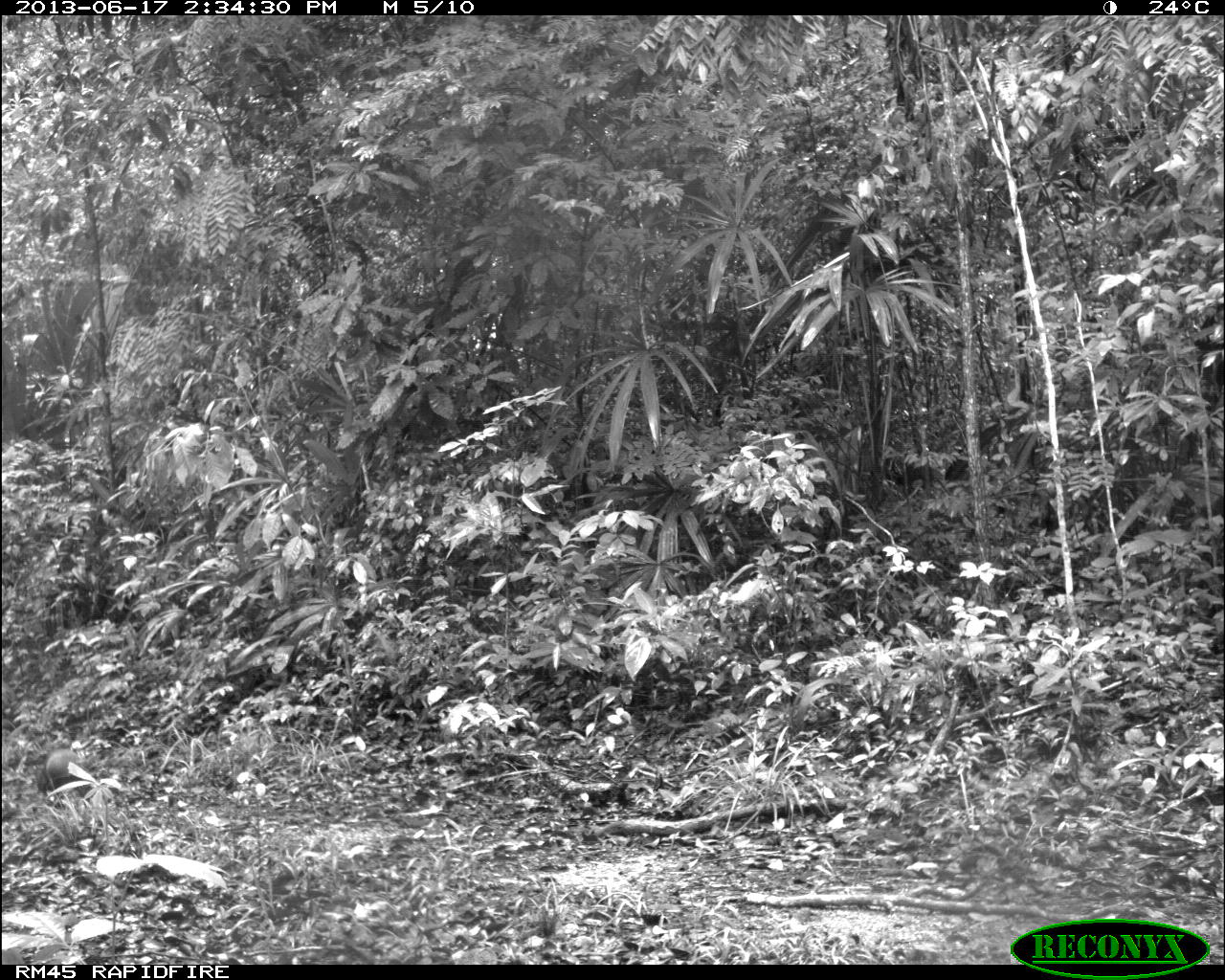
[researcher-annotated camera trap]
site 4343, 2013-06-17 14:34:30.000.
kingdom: Animalia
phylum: Chordata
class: Mammalia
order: Rodentia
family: Dasyproctidae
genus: Dasyprocta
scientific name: Dasyprocta punctata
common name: central american agouti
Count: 1.